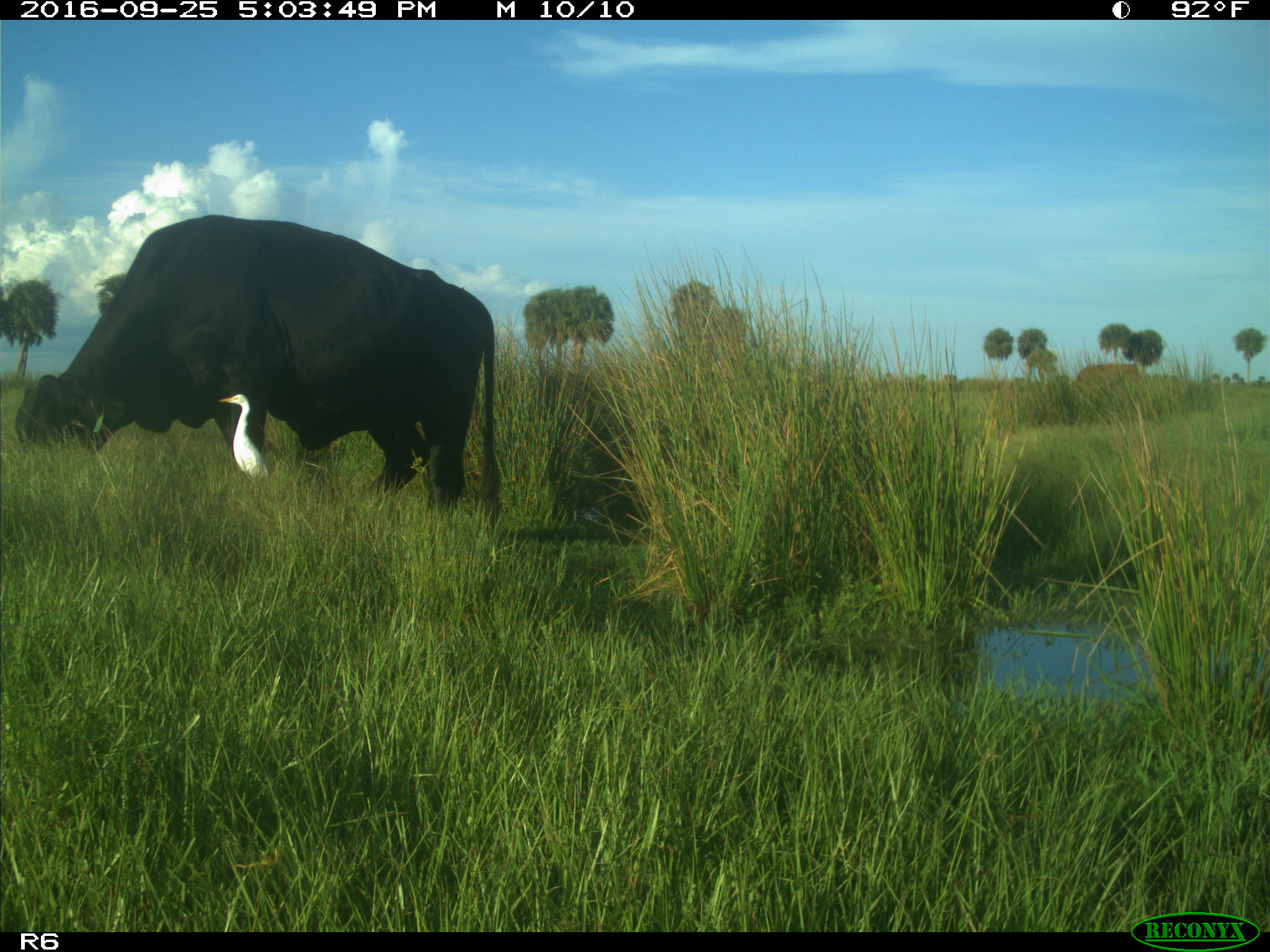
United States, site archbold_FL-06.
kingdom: Animalia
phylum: Chordata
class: Mammalia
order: Artiodactyla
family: Bovidae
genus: Bos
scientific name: Bos taurus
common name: domestic cow